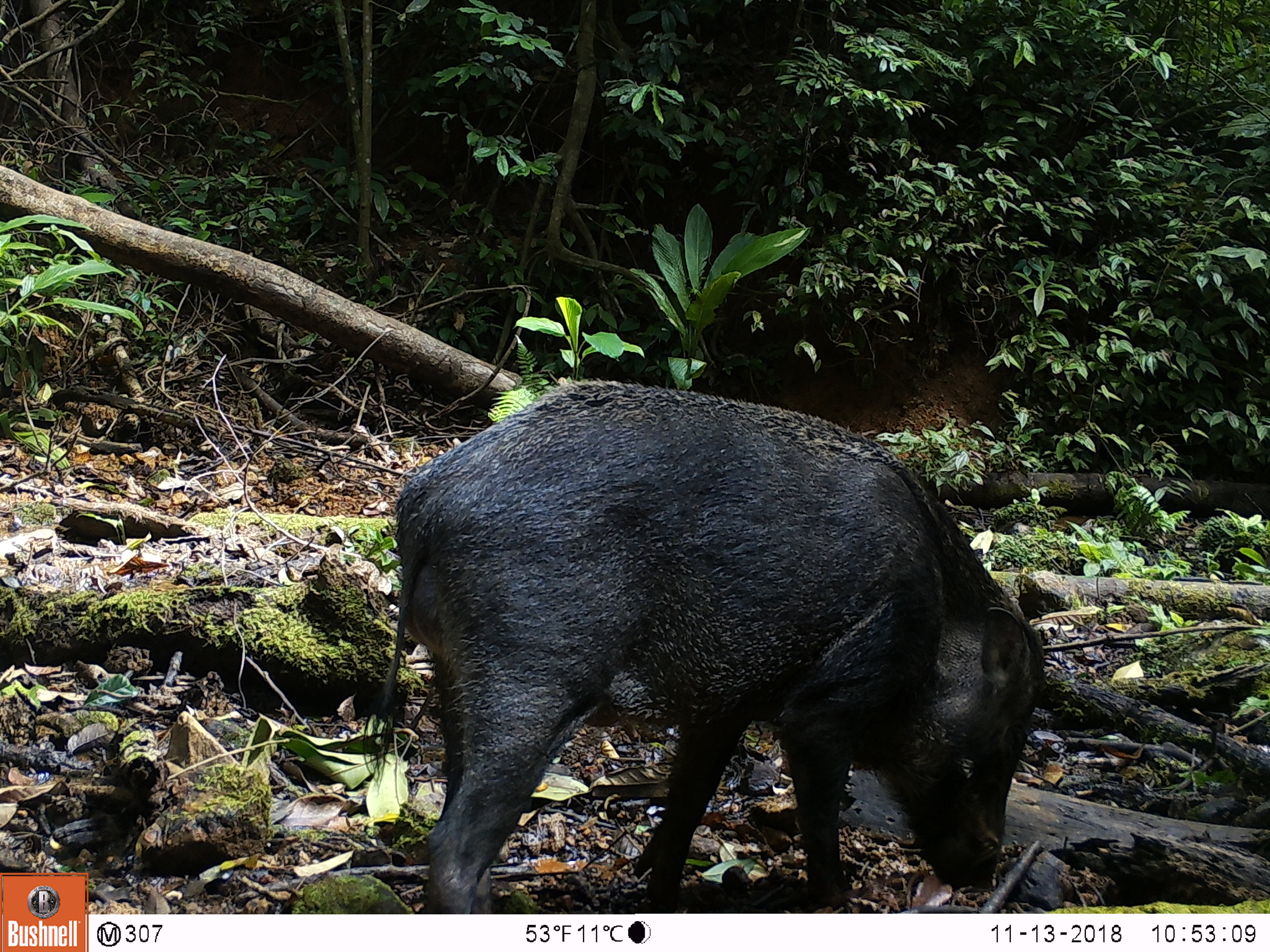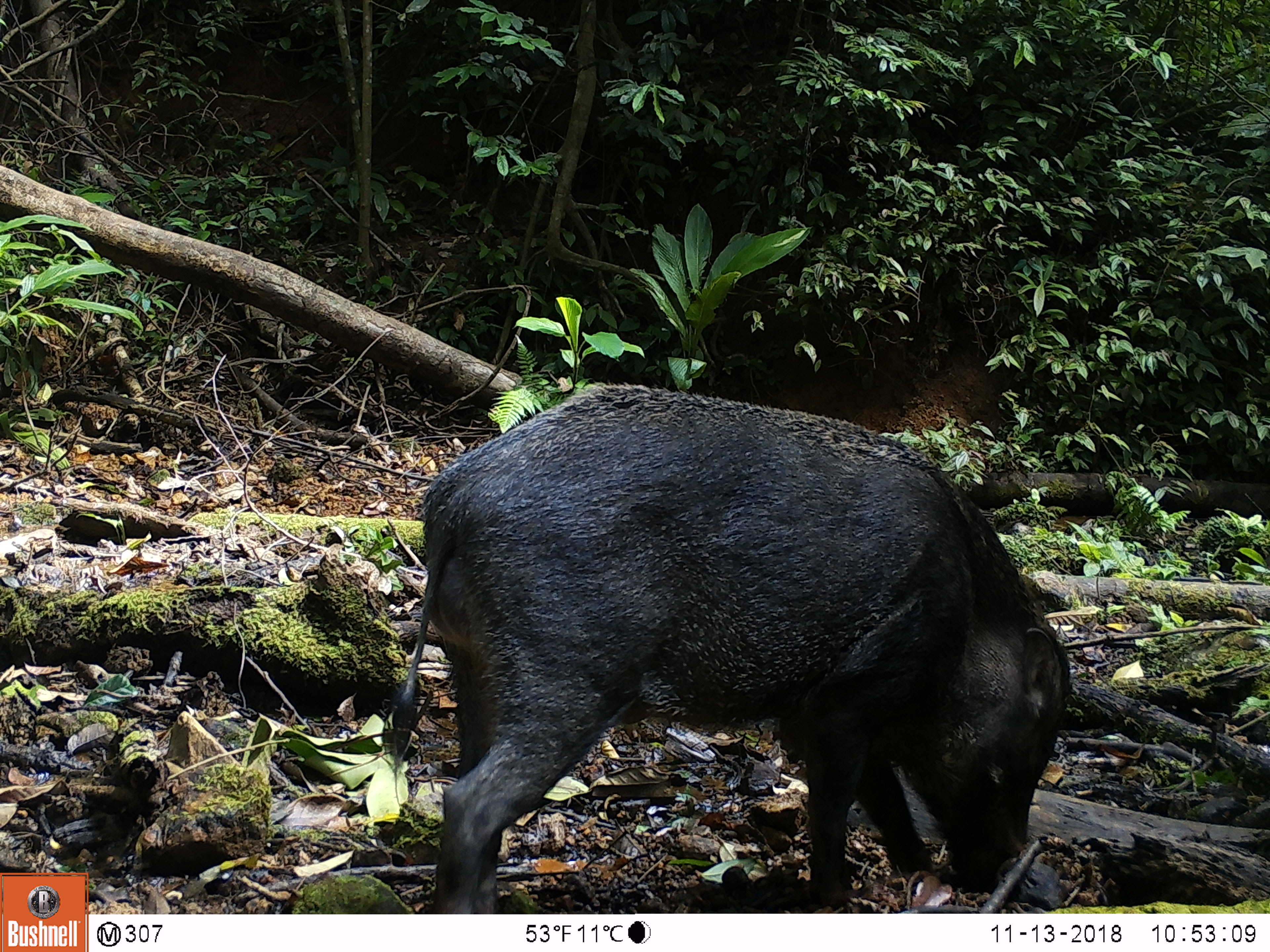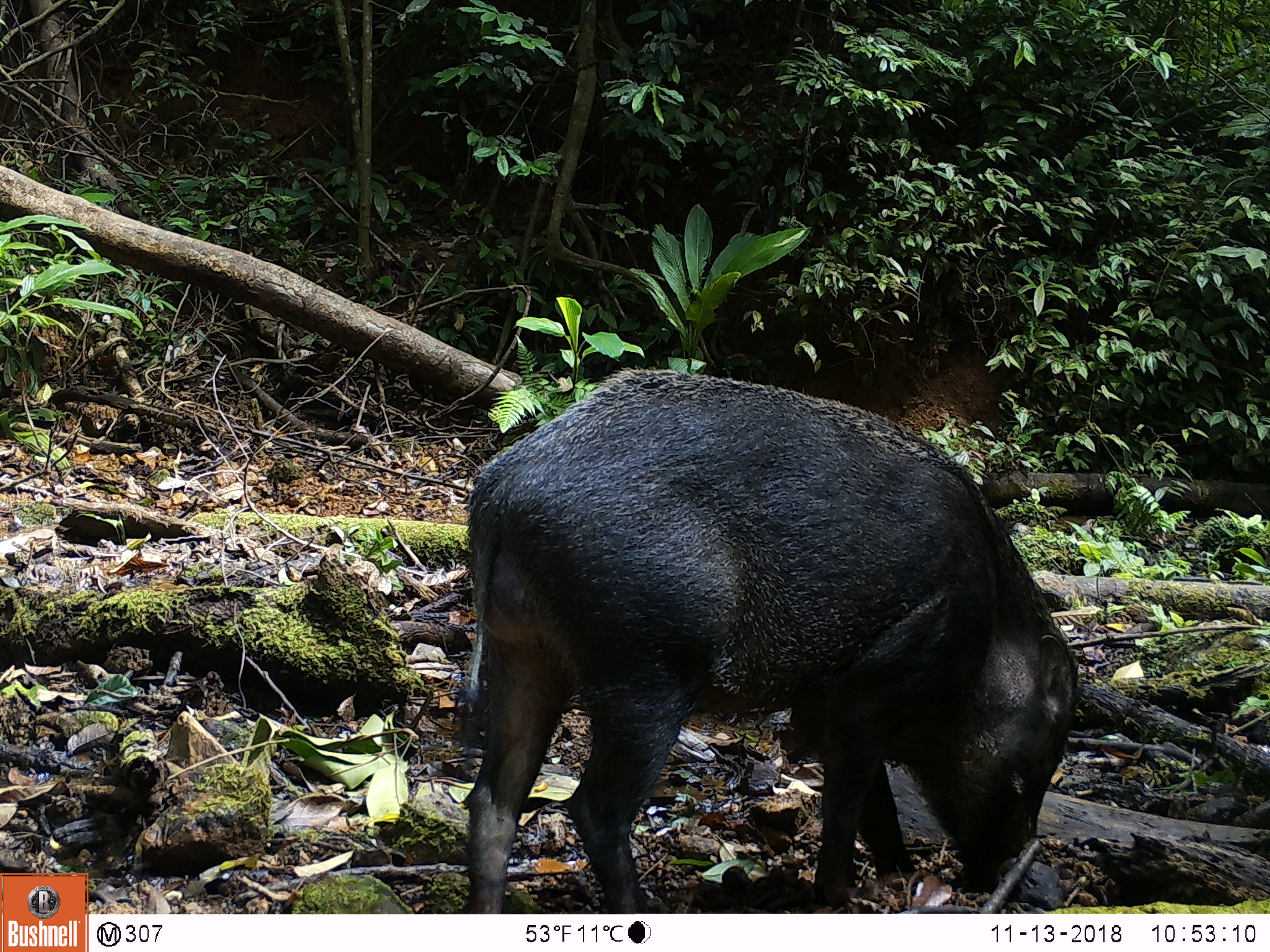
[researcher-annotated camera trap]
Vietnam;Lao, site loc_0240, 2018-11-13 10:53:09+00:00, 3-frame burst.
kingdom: Animalia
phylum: Chordata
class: Mammalia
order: Artiodactyla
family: Suidae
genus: Sus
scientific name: Sus scrofa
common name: eurasian wild pig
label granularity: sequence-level